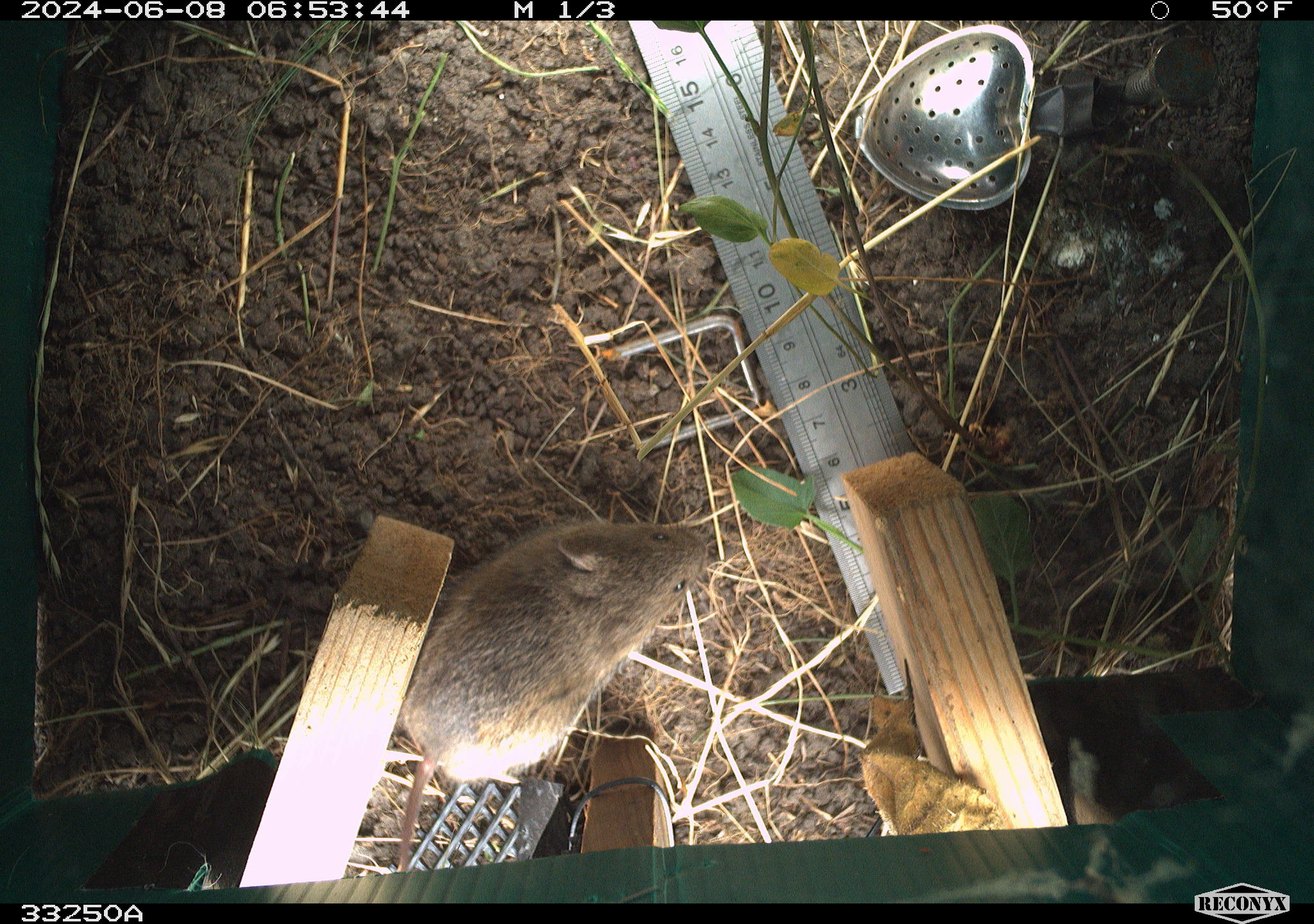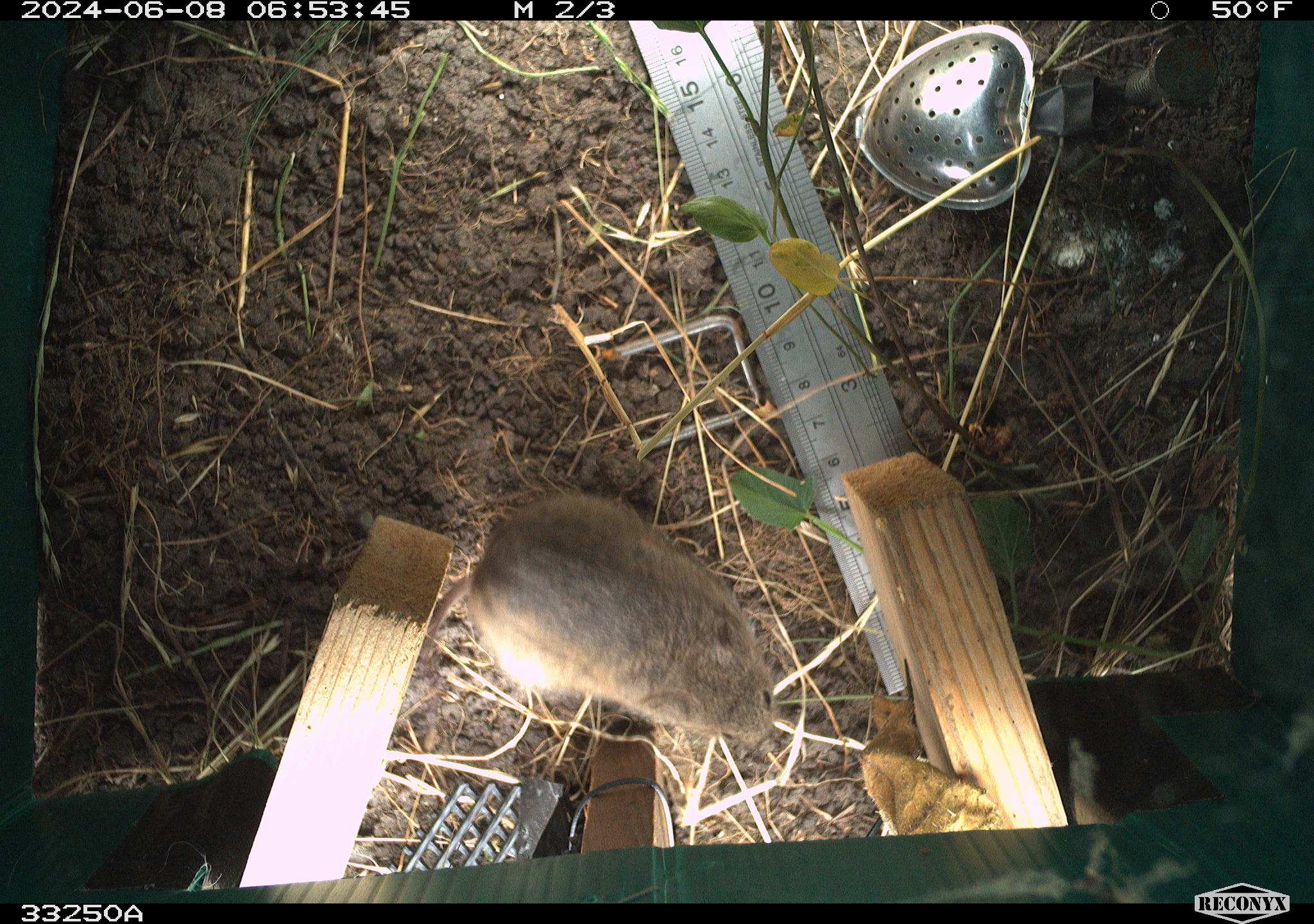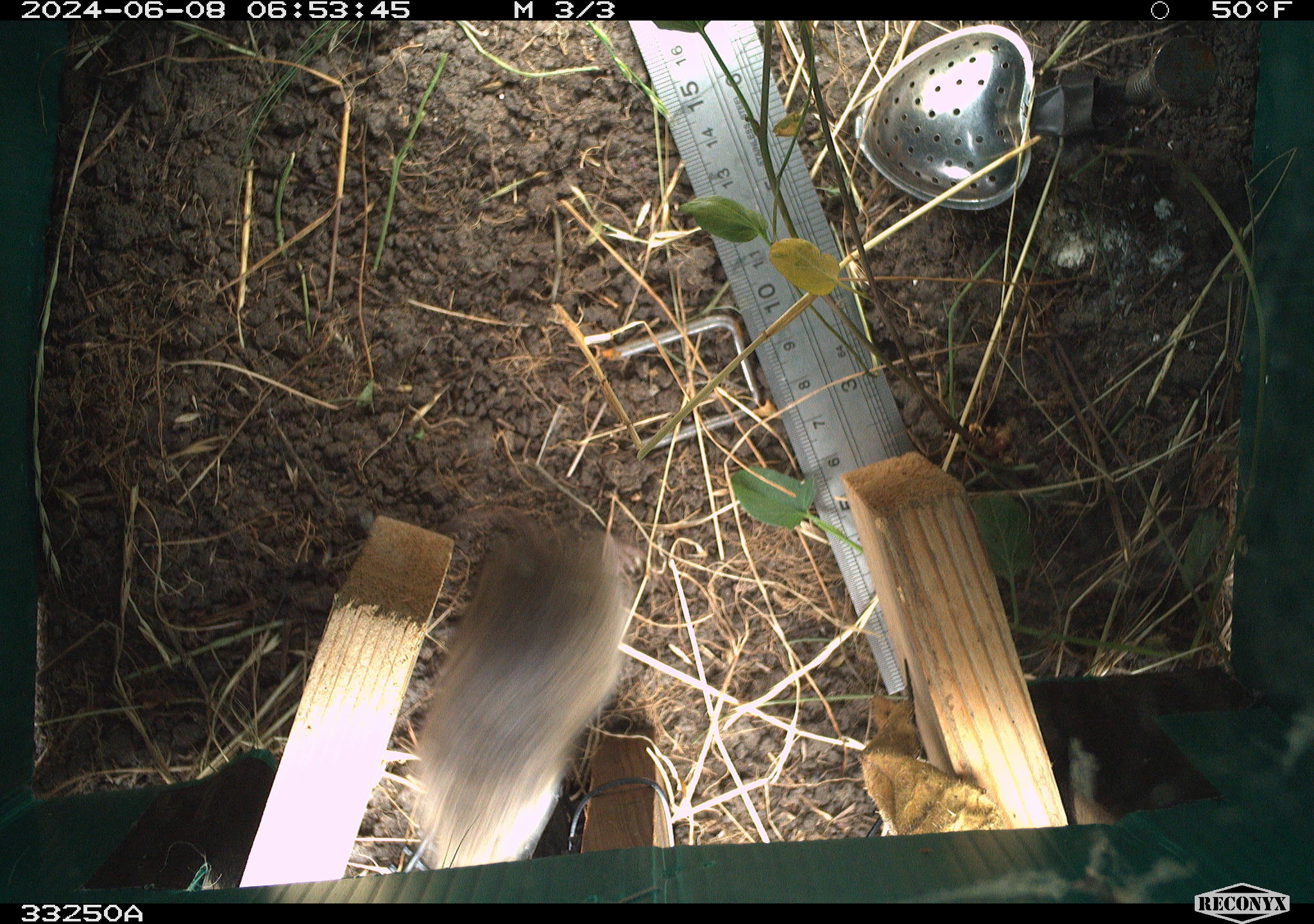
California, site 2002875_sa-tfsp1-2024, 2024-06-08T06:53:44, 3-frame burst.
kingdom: Animalia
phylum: Chordata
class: Mammalia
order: Rodentia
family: Cricetidae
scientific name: Arvicolinae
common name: voles, lemmings, and muskrats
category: arvicolinae subfamily